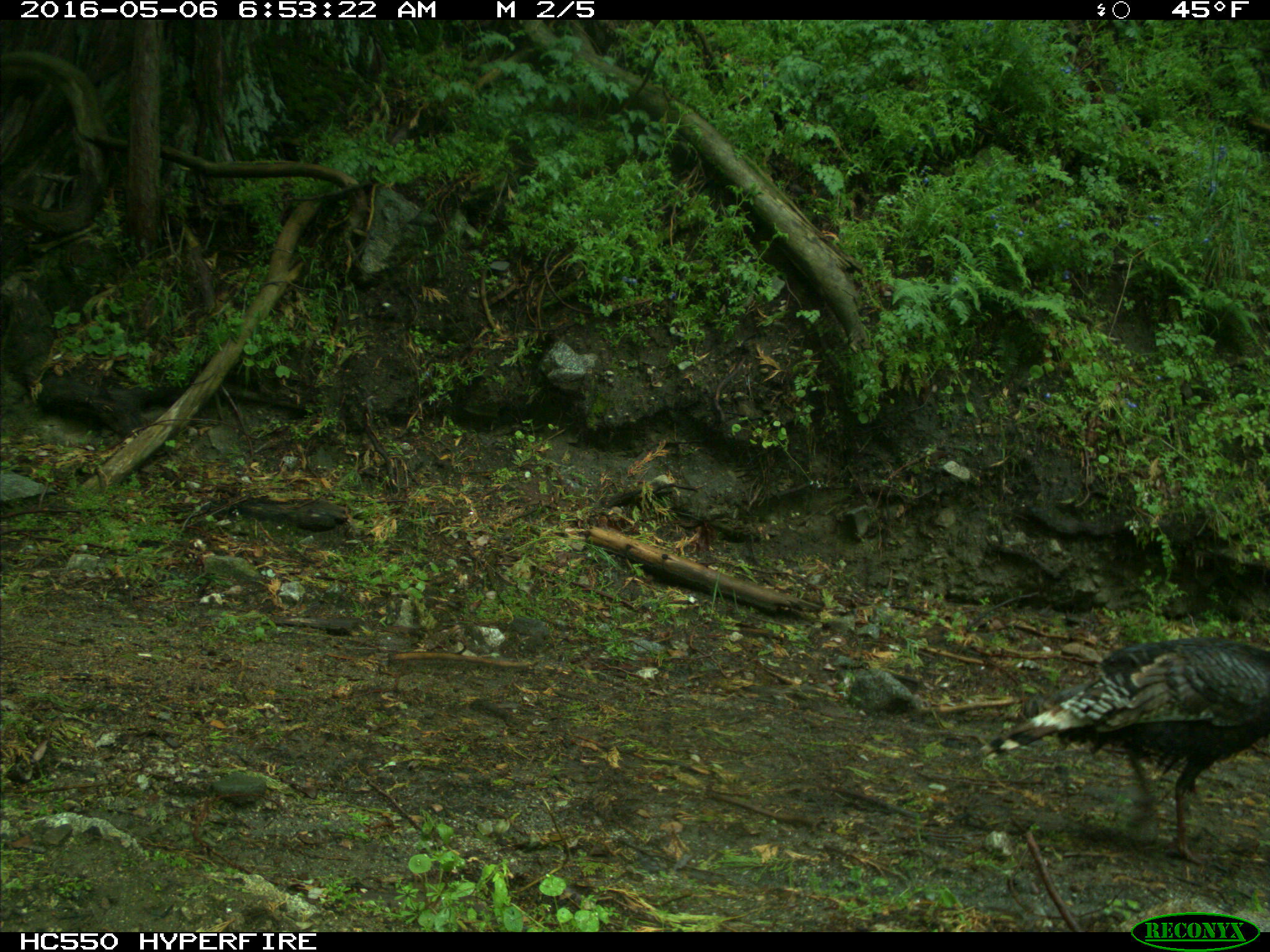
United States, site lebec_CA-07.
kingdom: Animalia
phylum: Chordata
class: Aves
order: Galliformes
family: Phasianidae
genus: Meleagris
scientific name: Meleagris gallopavo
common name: wild turkey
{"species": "Meleagris gallopavo (wild turkey)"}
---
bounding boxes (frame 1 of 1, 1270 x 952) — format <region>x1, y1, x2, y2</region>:
animal: <region>980, 636, 1270, 866</region>